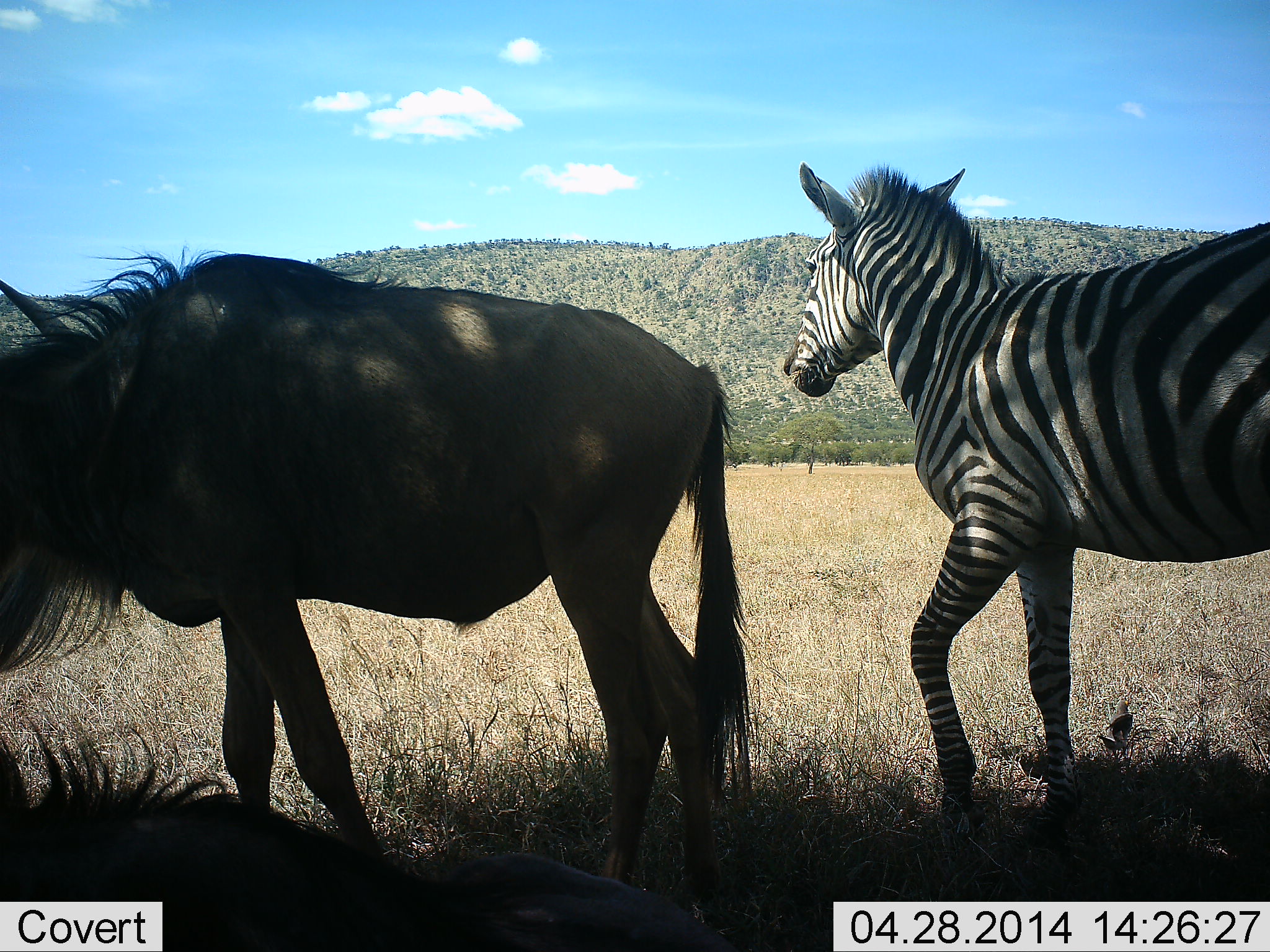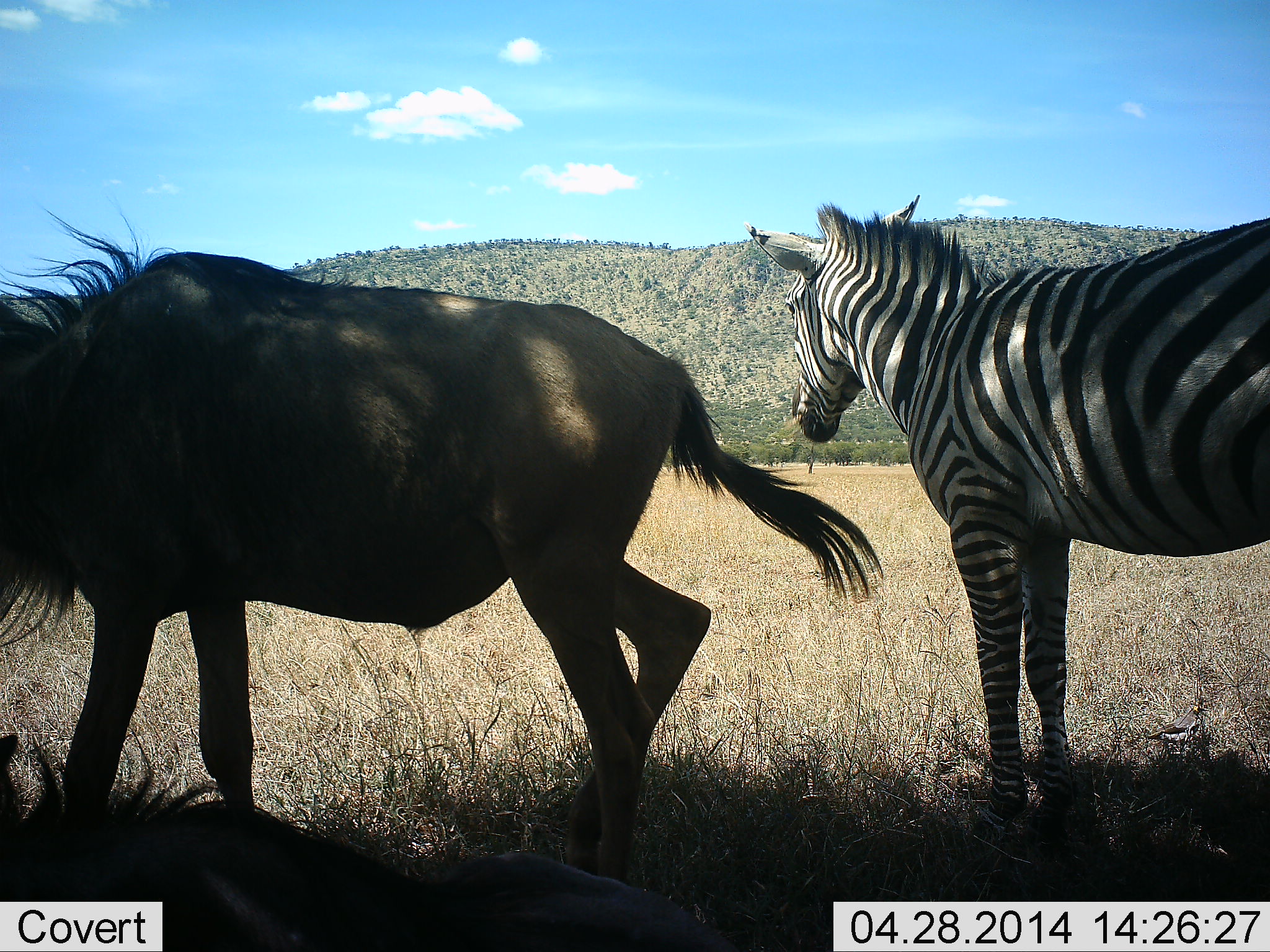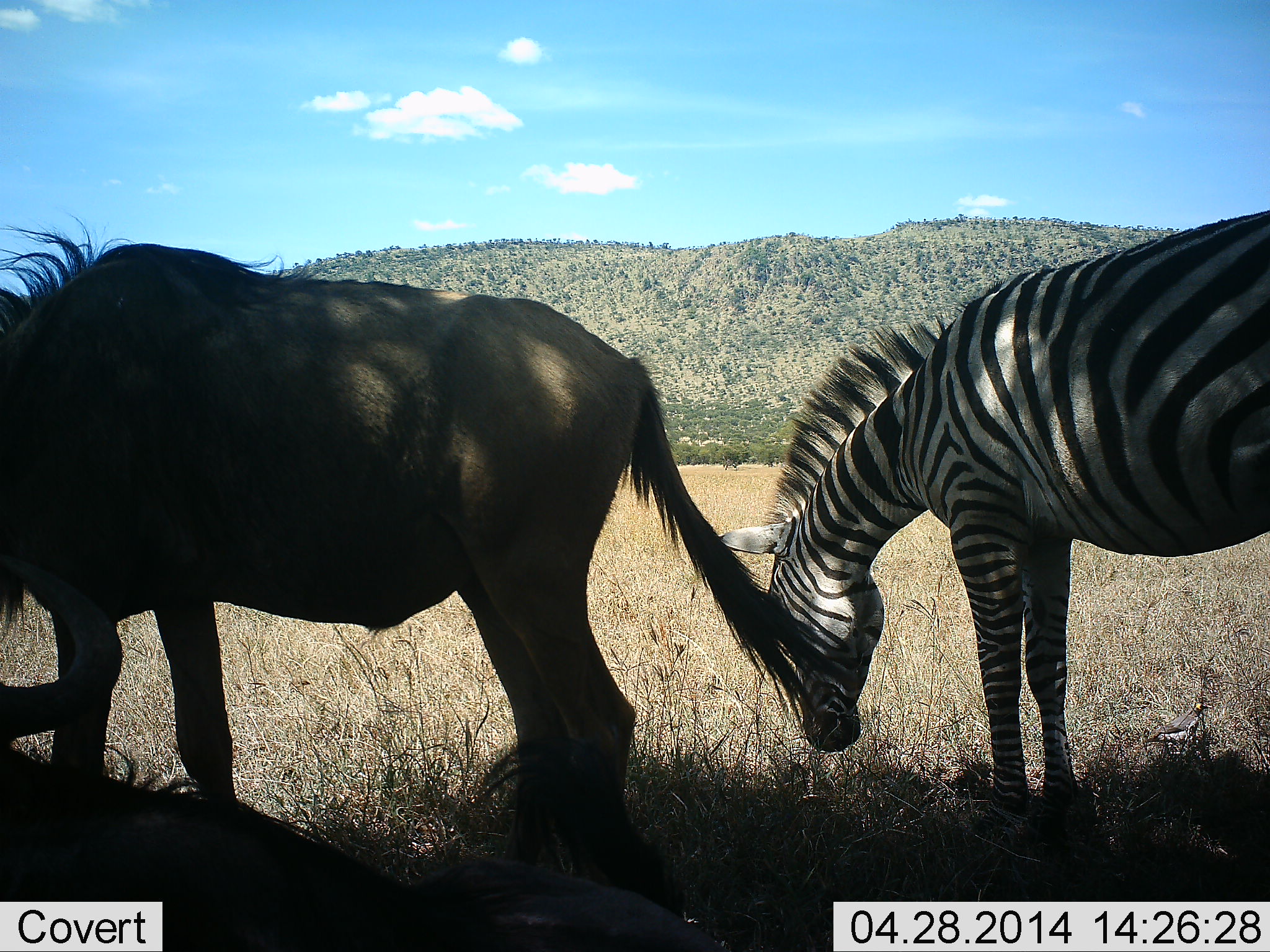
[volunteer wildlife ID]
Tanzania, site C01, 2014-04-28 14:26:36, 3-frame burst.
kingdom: Animalia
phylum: Chordata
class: Mammalia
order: Artiodactyla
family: Bovidae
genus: Connochaetes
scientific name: Connochaetes taurinus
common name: blue wildebeest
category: wildebeest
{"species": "wildebeest (blue wildebeest) (Connochaetes taurinus)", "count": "2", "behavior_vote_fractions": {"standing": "69%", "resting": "54%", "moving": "15%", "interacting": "8%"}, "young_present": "0%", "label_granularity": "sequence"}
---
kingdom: Animalia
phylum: Chordata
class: Mammalia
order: Perissodactyla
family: Equidae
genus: Equus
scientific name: Equus quagga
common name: plains zebra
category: zebra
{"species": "zebra (plains zebra) (Equus quagga)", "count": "1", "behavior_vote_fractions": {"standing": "86%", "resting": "0%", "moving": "0%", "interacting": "7%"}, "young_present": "0%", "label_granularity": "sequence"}